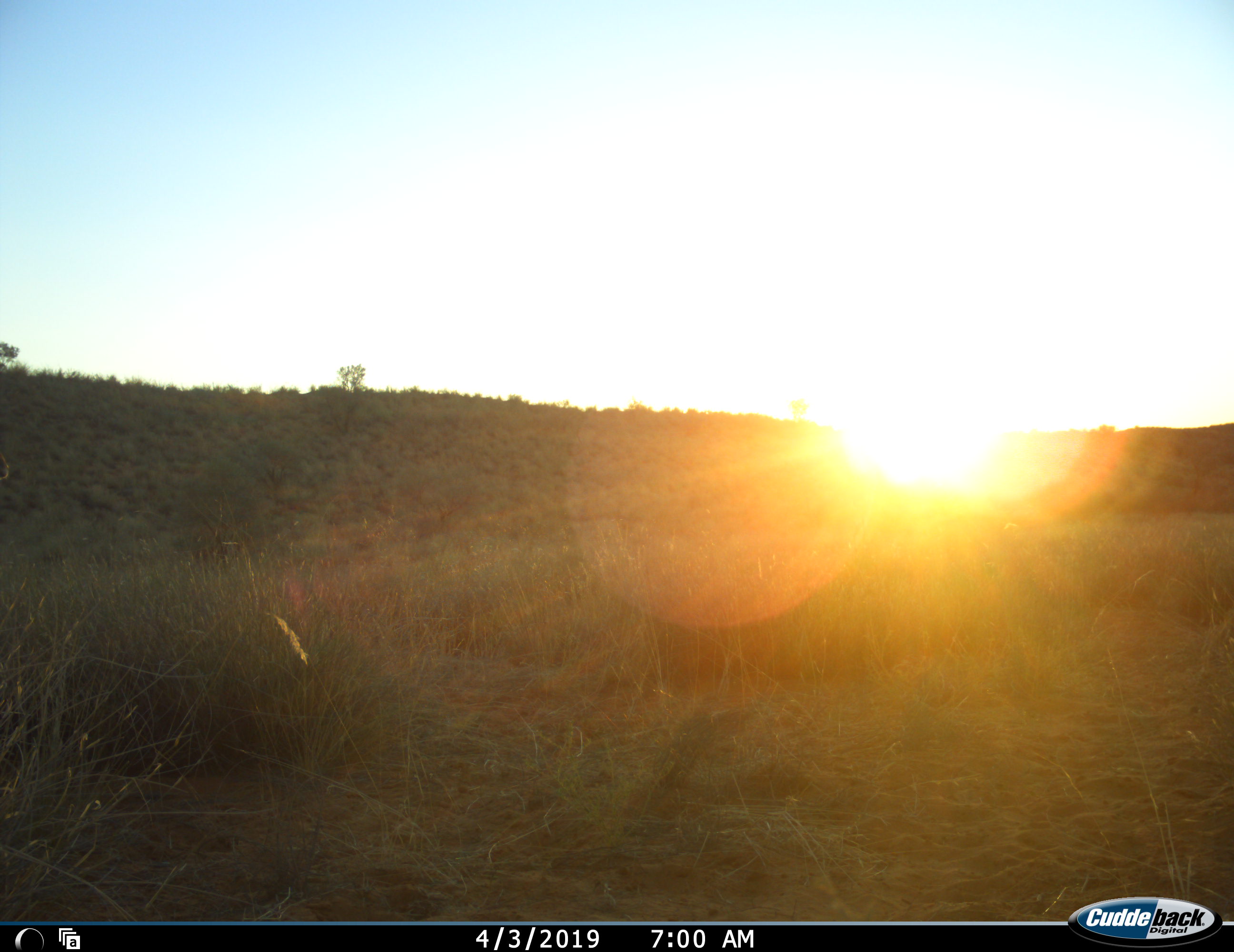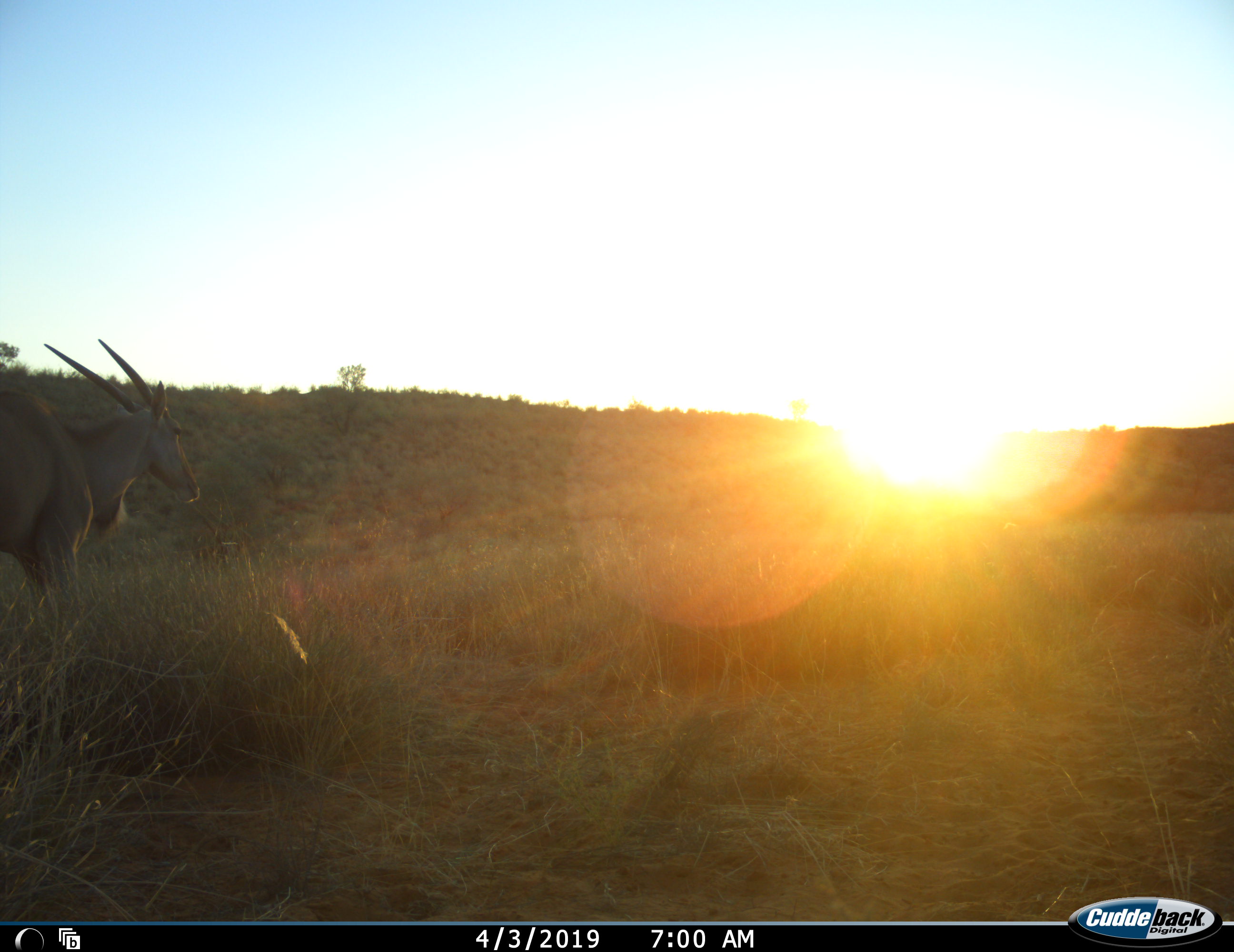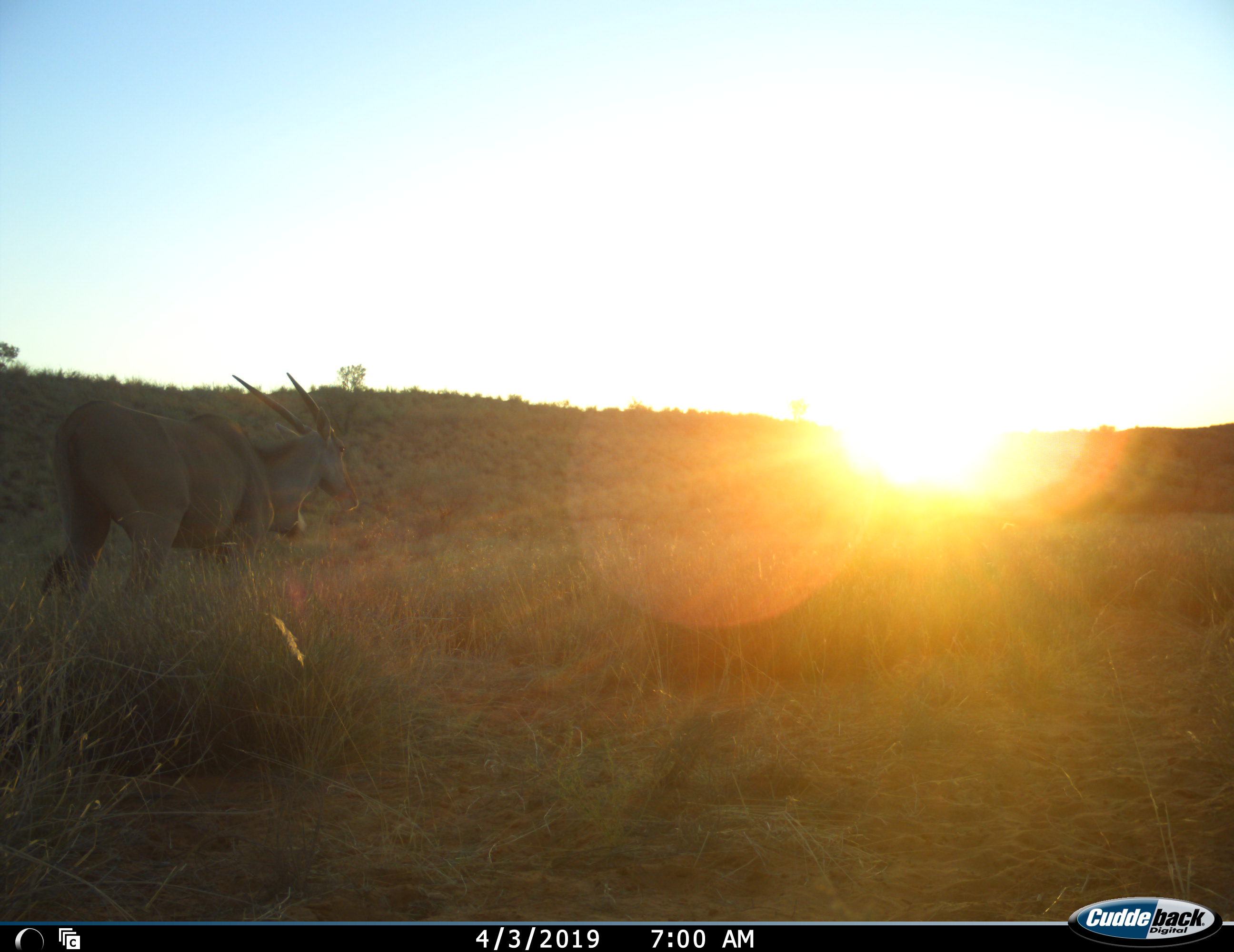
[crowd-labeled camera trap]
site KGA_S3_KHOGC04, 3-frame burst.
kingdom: Animalia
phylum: Chordata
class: Mammalia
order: Artiodactyla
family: Bovidae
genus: Tragelaphus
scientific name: Tragelaphus oryx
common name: eland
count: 1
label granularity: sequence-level